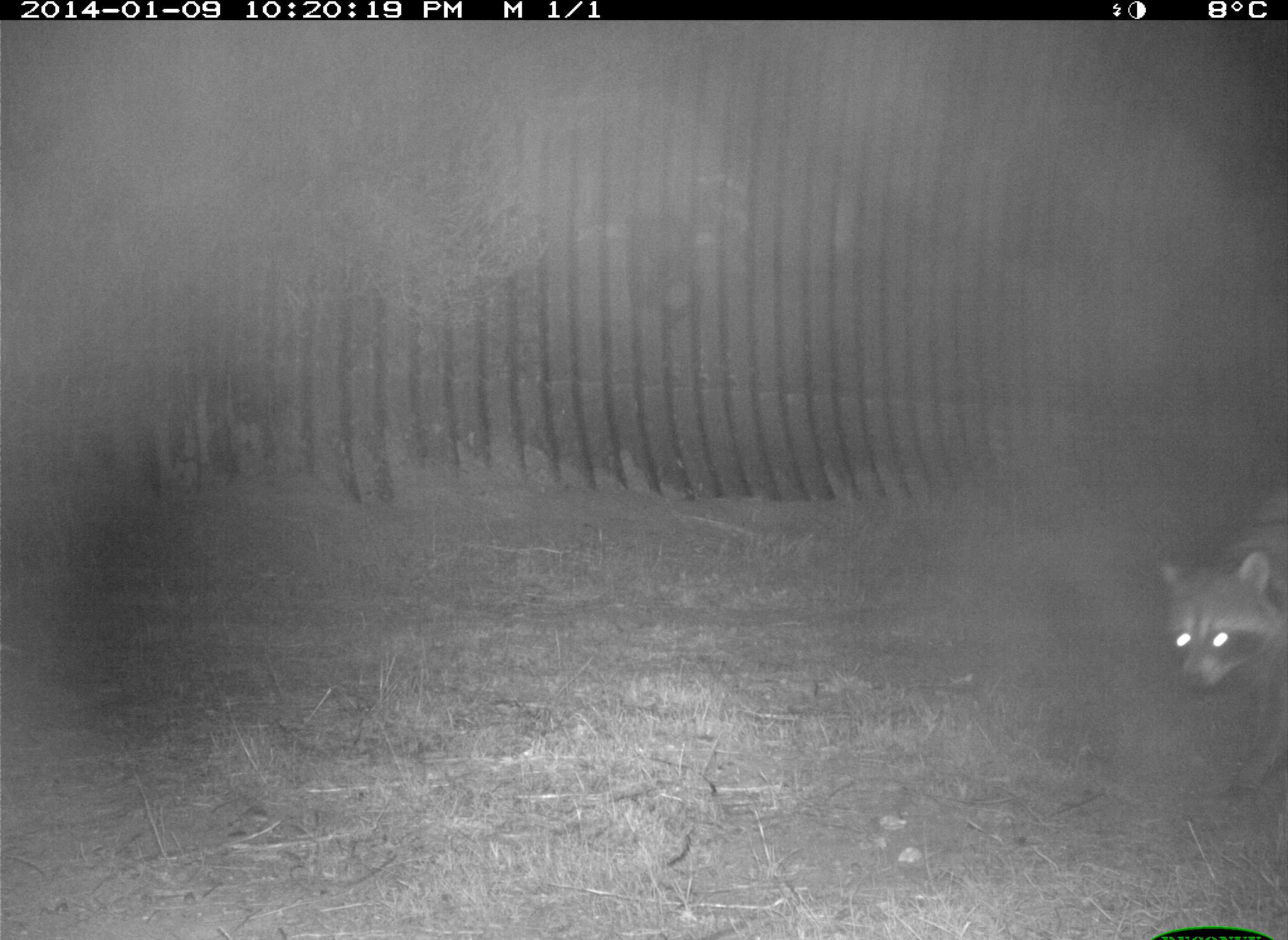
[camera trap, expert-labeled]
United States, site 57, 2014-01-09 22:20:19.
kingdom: Animalia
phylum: Chordata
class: Mammalia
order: Carnivora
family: Procyonidae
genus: Procyon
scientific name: Procyon lotor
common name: raccoon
Raccoon (Procyon lotor).